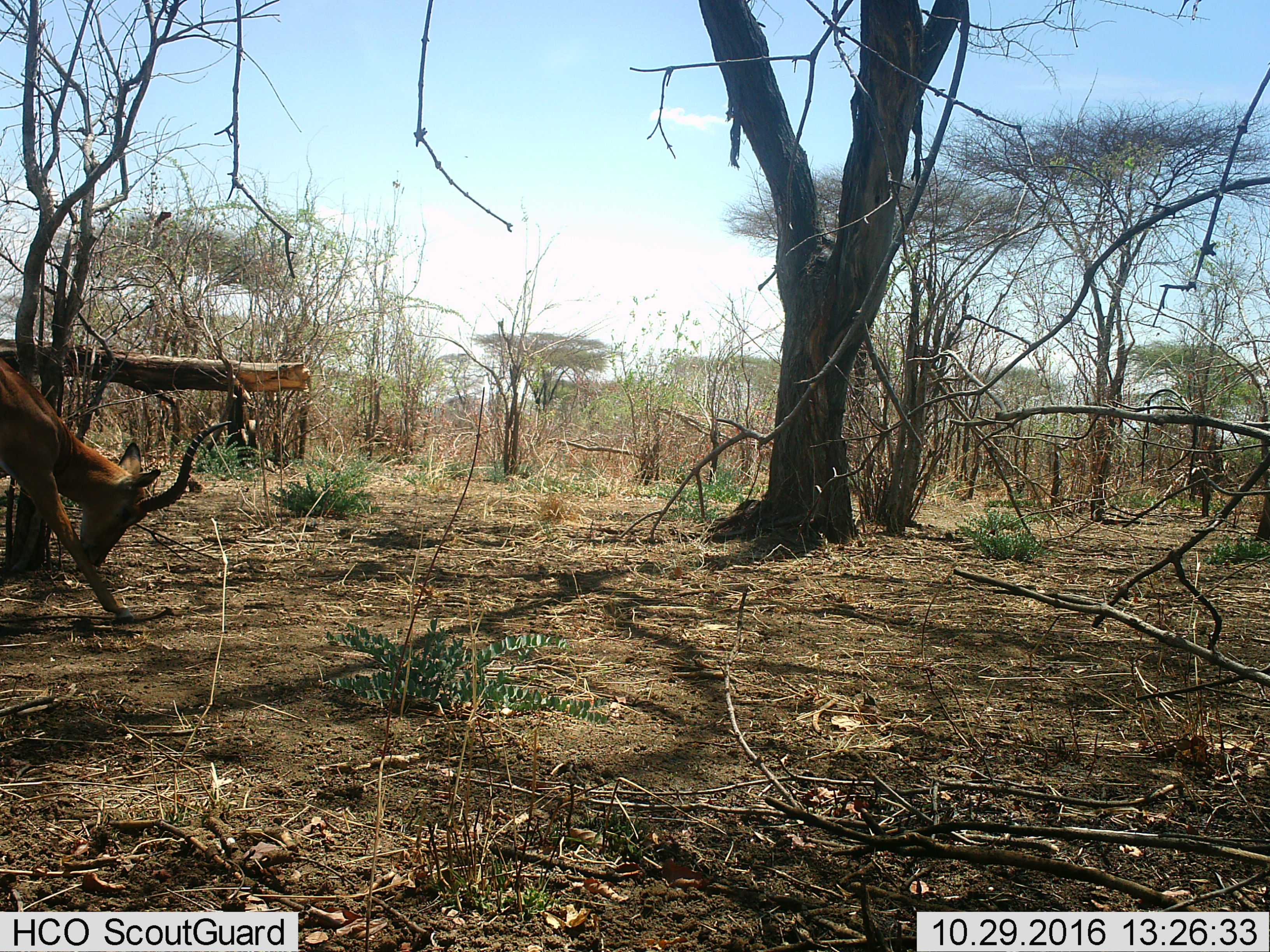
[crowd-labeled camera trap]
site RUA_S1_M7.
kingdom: Animalia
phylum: Chordata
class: Mammalia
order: Artiodactyla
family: Bovidae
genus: Aepyceros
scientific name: Aepyceros melampus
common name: impala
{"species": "impala (Aepyceros melampus)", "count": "1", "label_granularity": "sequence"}